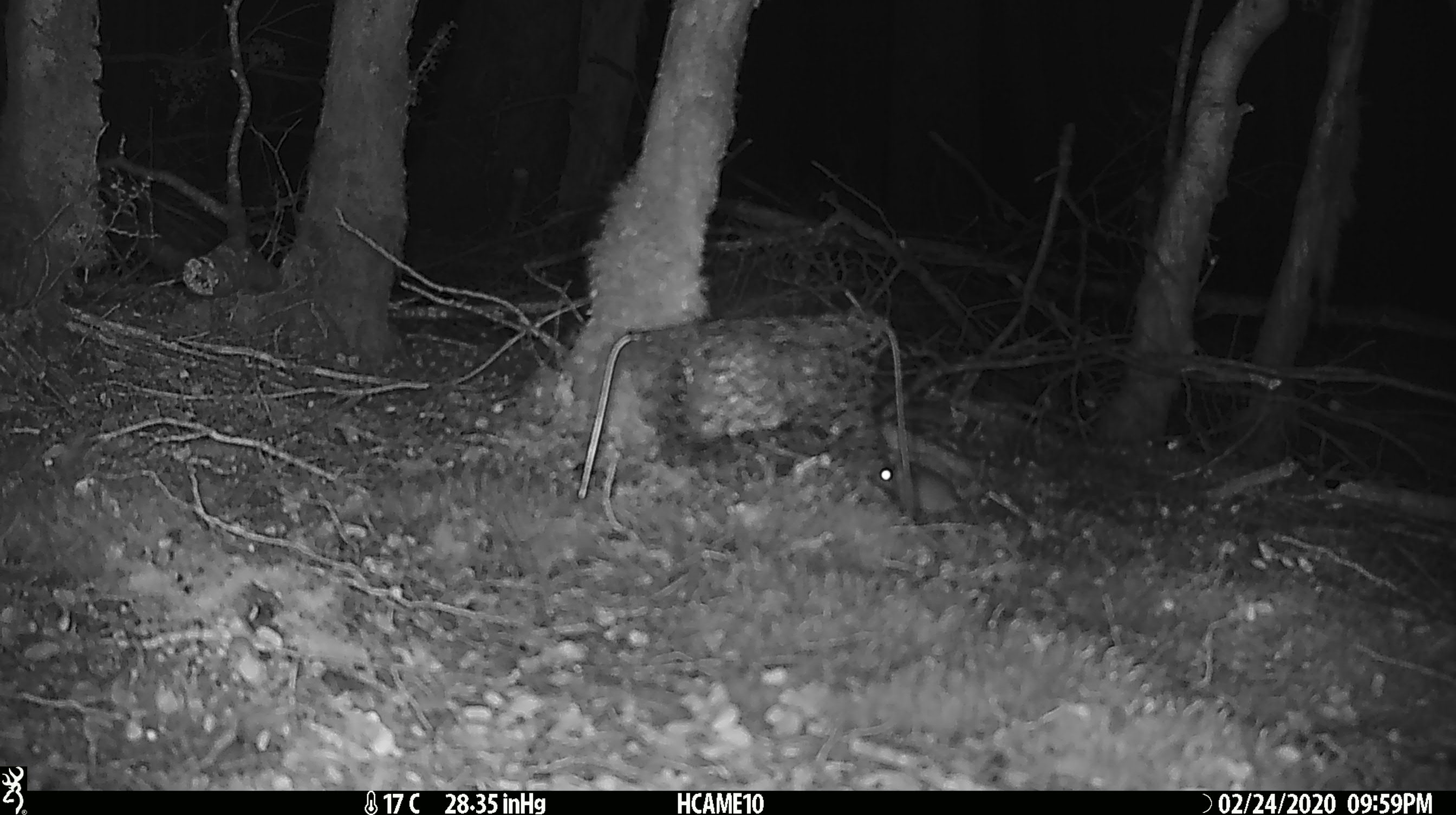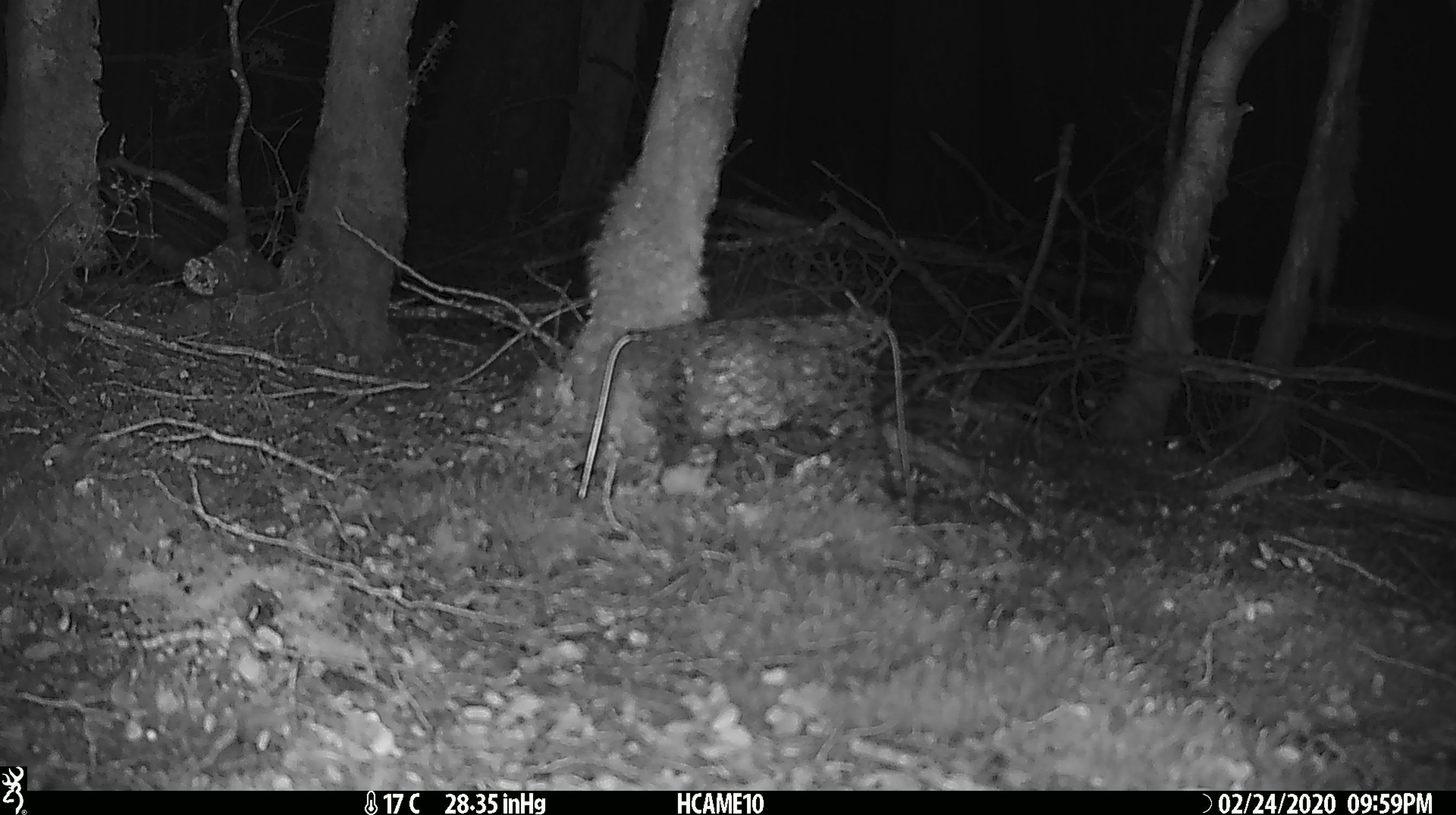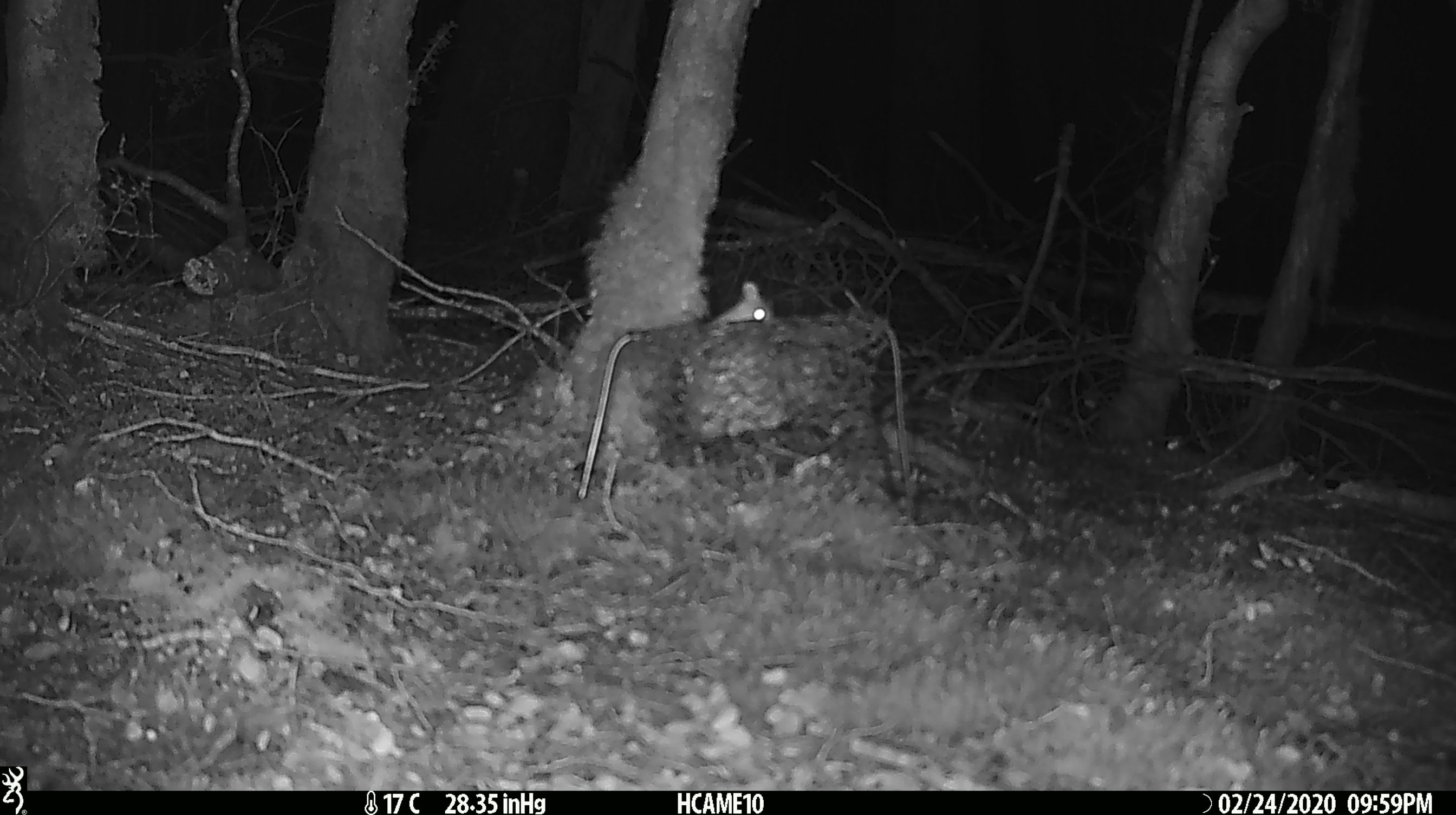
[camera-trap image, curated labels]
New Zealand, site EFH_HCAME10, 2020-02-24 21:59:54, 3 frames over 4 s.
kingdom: Animalia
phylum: Chordata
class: Mammalia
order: Rodentia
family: Muridae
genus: Mus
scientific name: Mus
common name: mouse